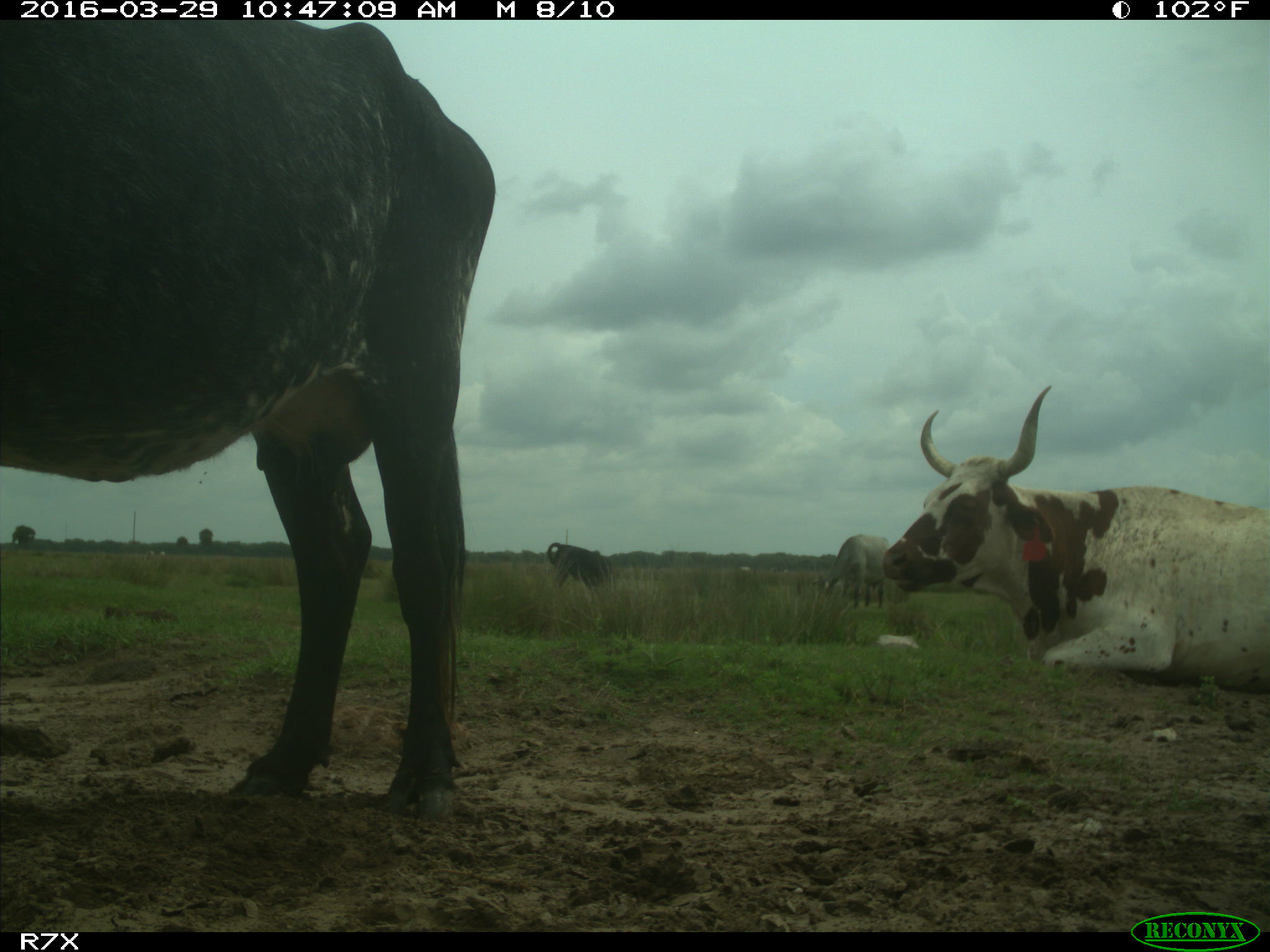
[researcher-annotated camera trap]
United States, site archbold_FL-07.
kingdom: Animalia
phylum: Chordata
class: Mammalia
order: Artiodactyla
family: Bovidae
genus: Bos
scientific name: Bos taurus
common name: domestic cow